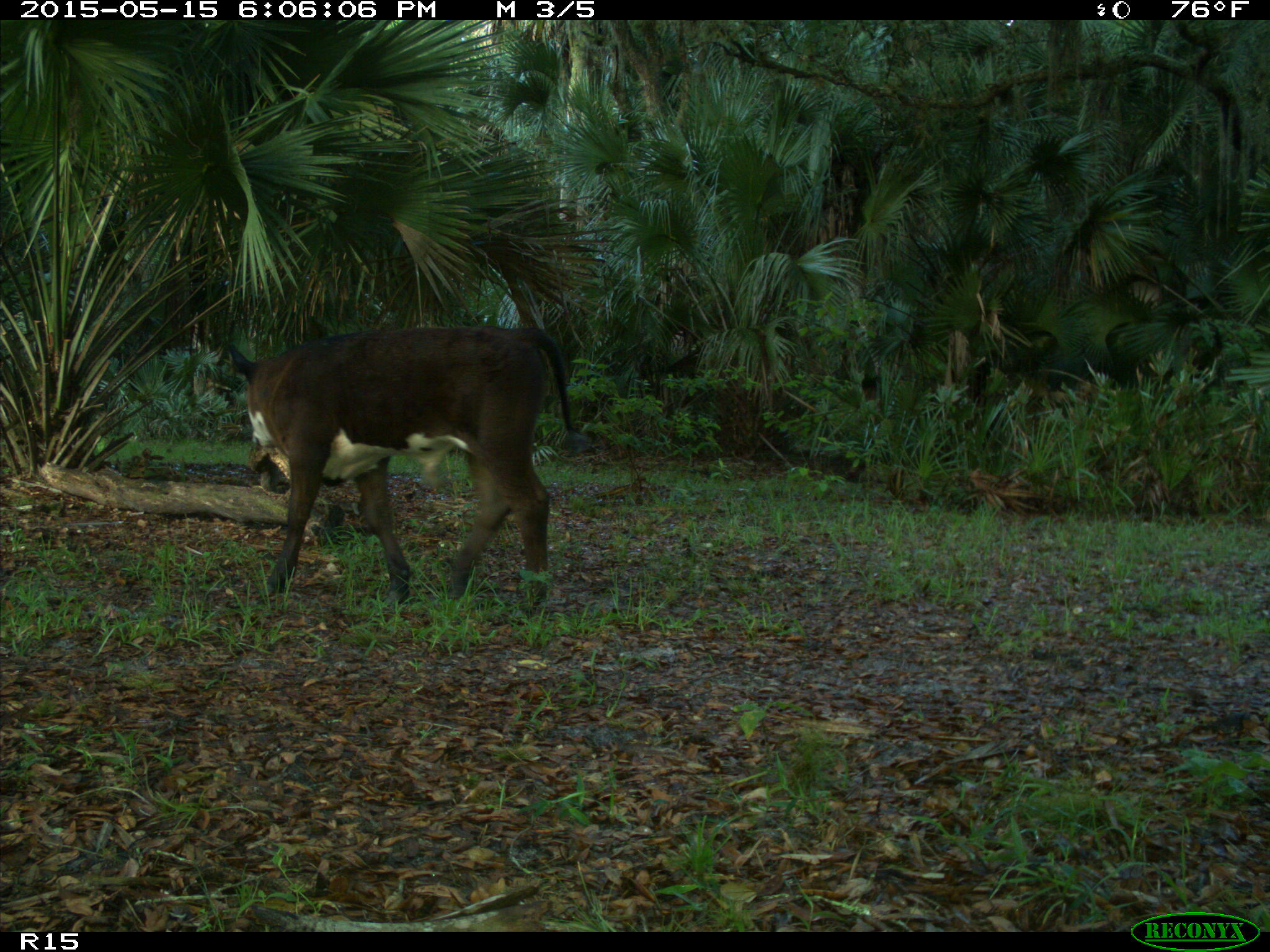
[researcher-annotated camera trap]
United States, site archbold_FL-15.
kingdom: Animalia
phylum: Chordata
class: Mammalia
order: Artiodactyla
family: Bovidae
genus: Bos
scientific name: Bos taurus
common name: domestic cow